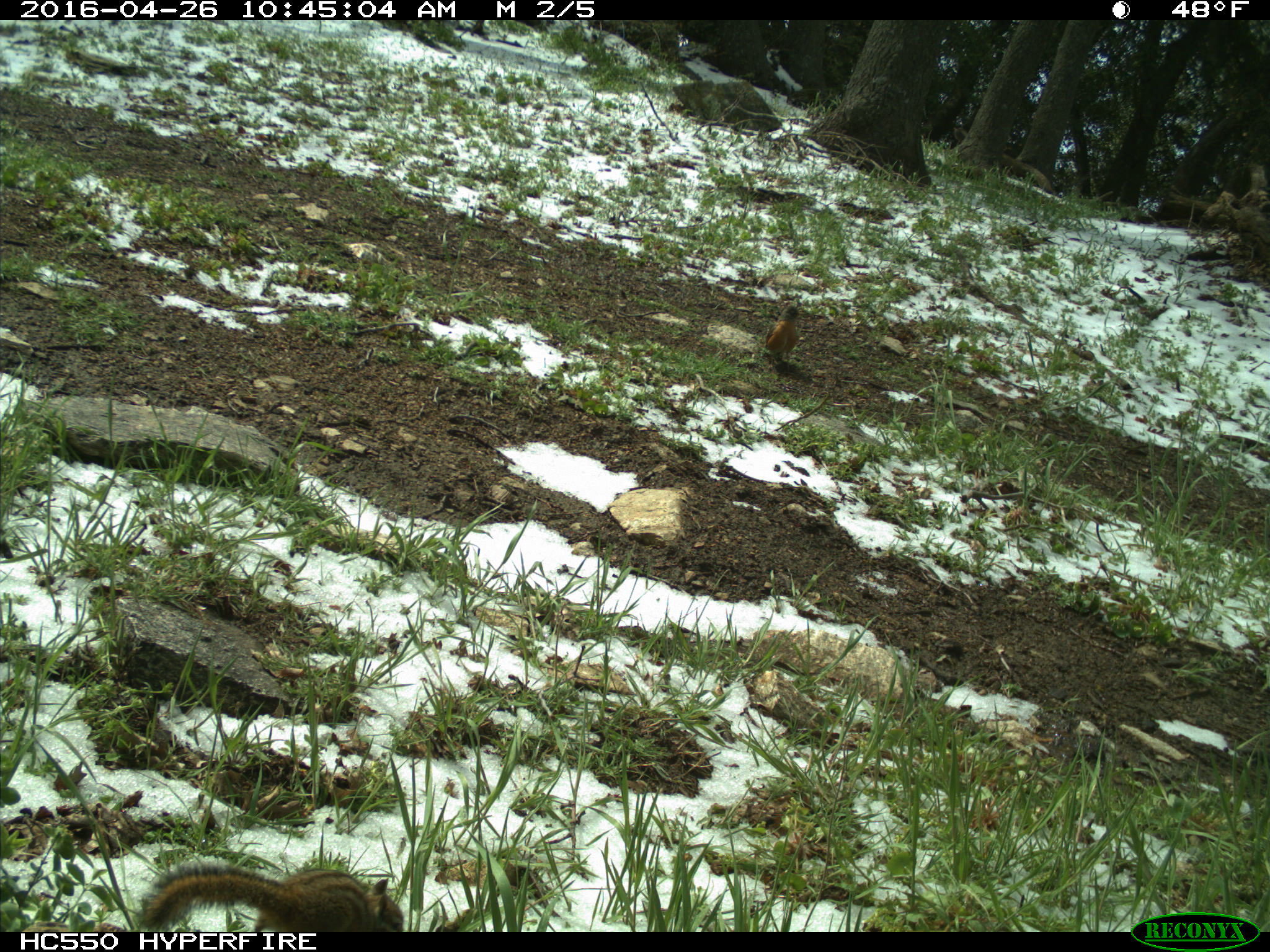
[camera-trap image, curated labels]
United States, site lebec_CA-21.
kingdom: Animalia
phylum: Chordata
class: Mammalia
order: Rodentia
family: Sciuridae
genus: Tamias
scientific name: Tamias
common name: chipmunk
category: unidentified chipmunk